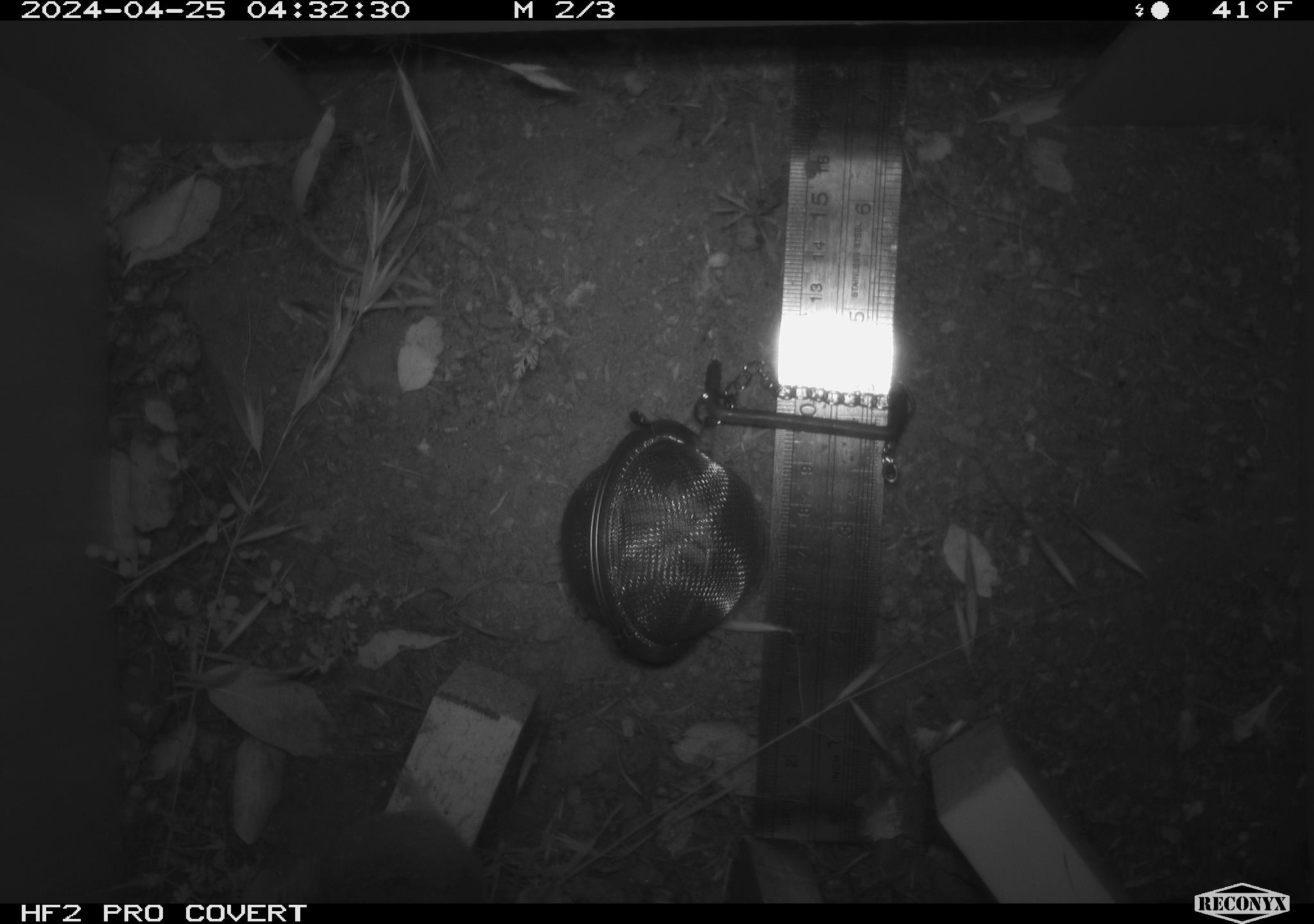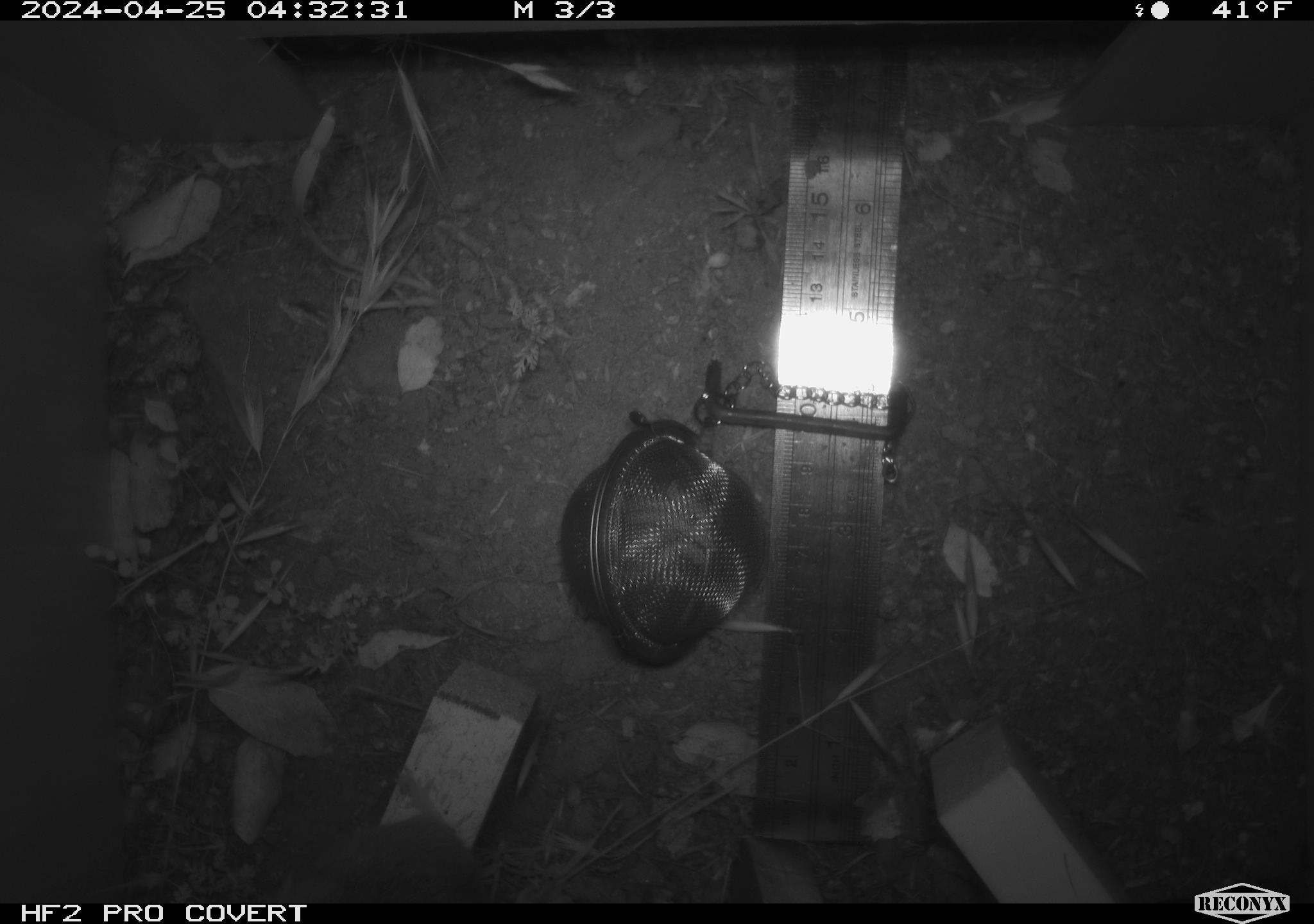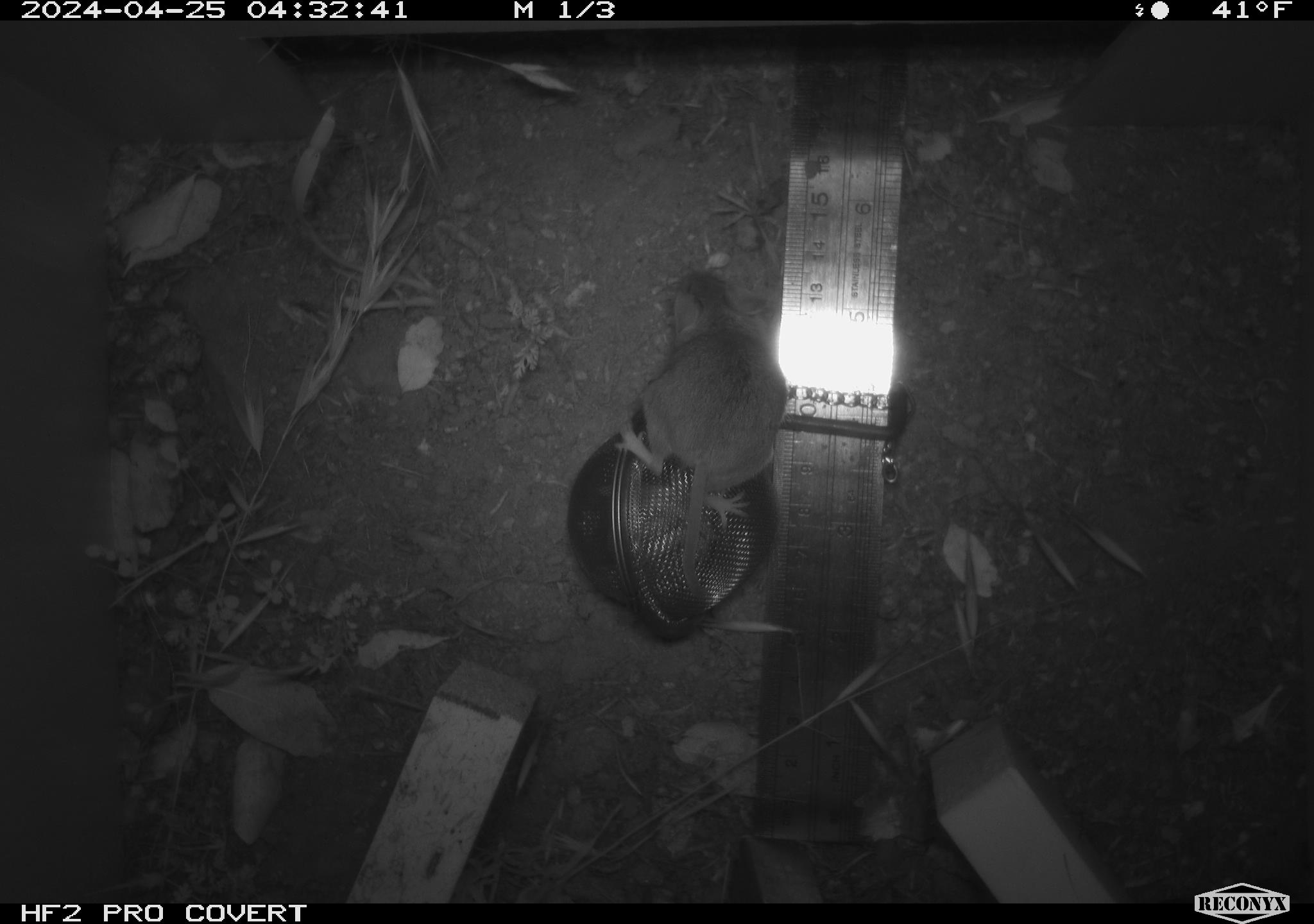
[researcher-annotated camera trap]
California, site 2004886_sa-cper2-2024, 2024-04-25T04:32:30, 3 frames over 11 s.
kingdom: Animalia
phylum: Chordata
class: Mammalia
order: Rodentia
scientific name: Rodentia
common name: rodent